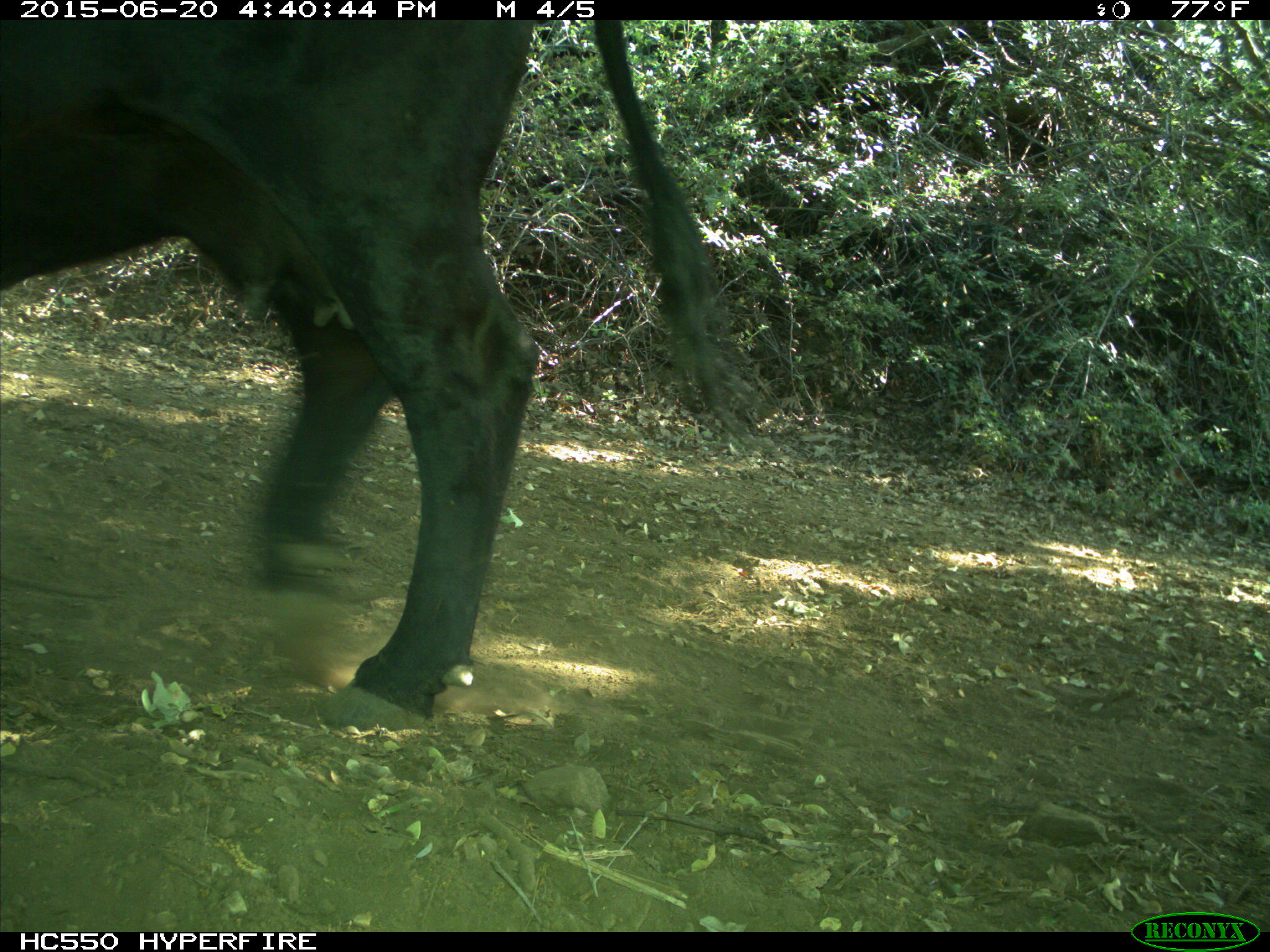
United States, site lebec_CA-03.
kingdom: Animalia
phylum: Chordata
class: Mammalia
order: Artiodactyla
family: Bovidae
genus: Bos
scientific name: Bos taurus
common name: domestic cow